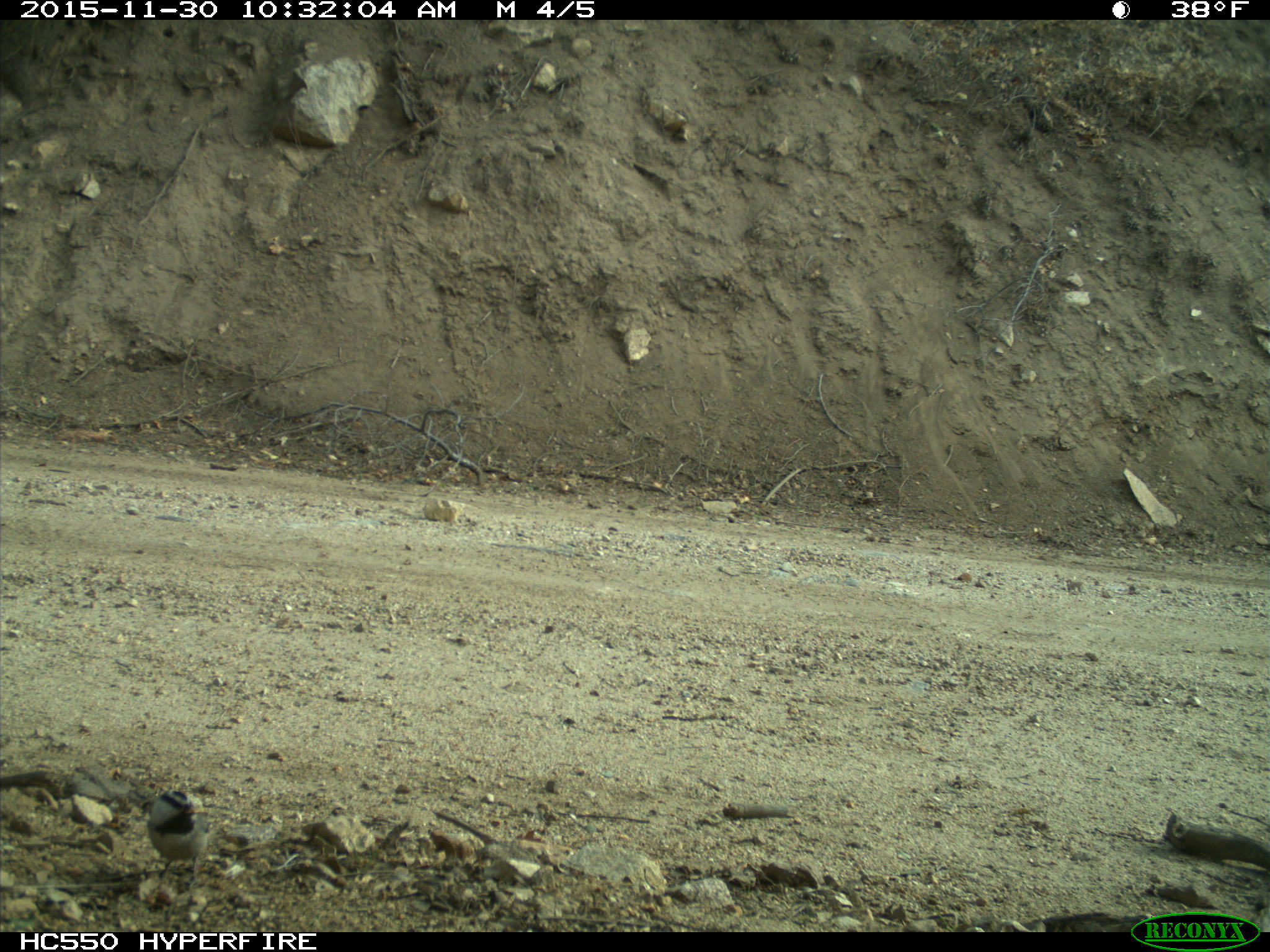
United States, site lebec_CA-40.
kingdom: Animalia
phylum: Chordata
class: Aves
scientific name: Aves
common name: birds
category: unidentified bird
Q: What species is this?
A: Unidentified bird (birds) (Aves).